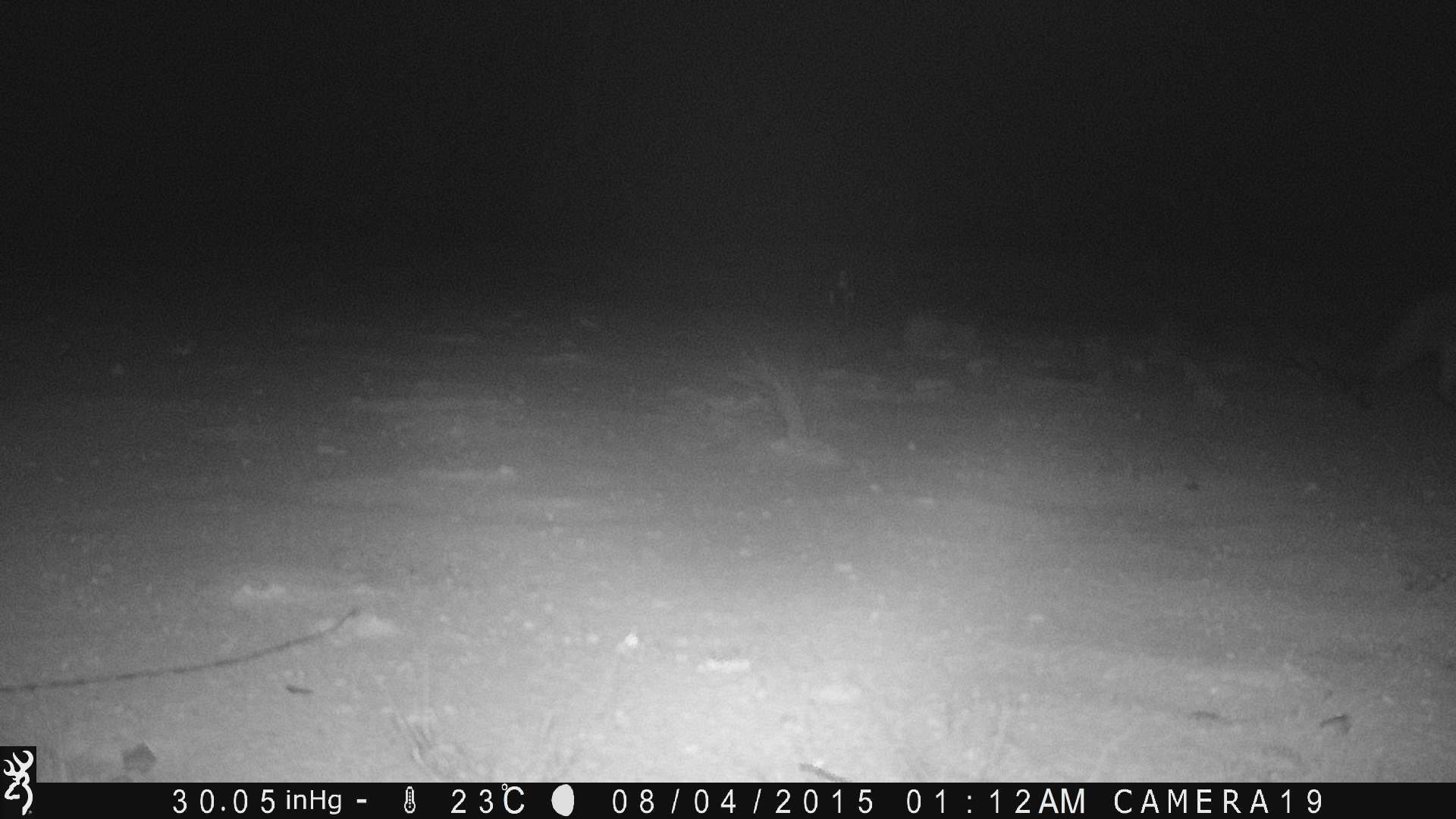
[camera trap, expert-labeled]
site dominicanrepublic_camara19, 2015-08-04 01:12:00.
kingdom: Animalia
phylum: Chordata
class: Mammalia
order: Carnivora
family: Felidae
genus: Felis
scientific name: Felis catus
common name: cat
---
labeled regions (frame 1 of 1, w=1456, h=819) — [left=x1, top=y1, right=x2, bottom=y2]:
cat: [left=1333, top=291, right=1456, bottom=419]